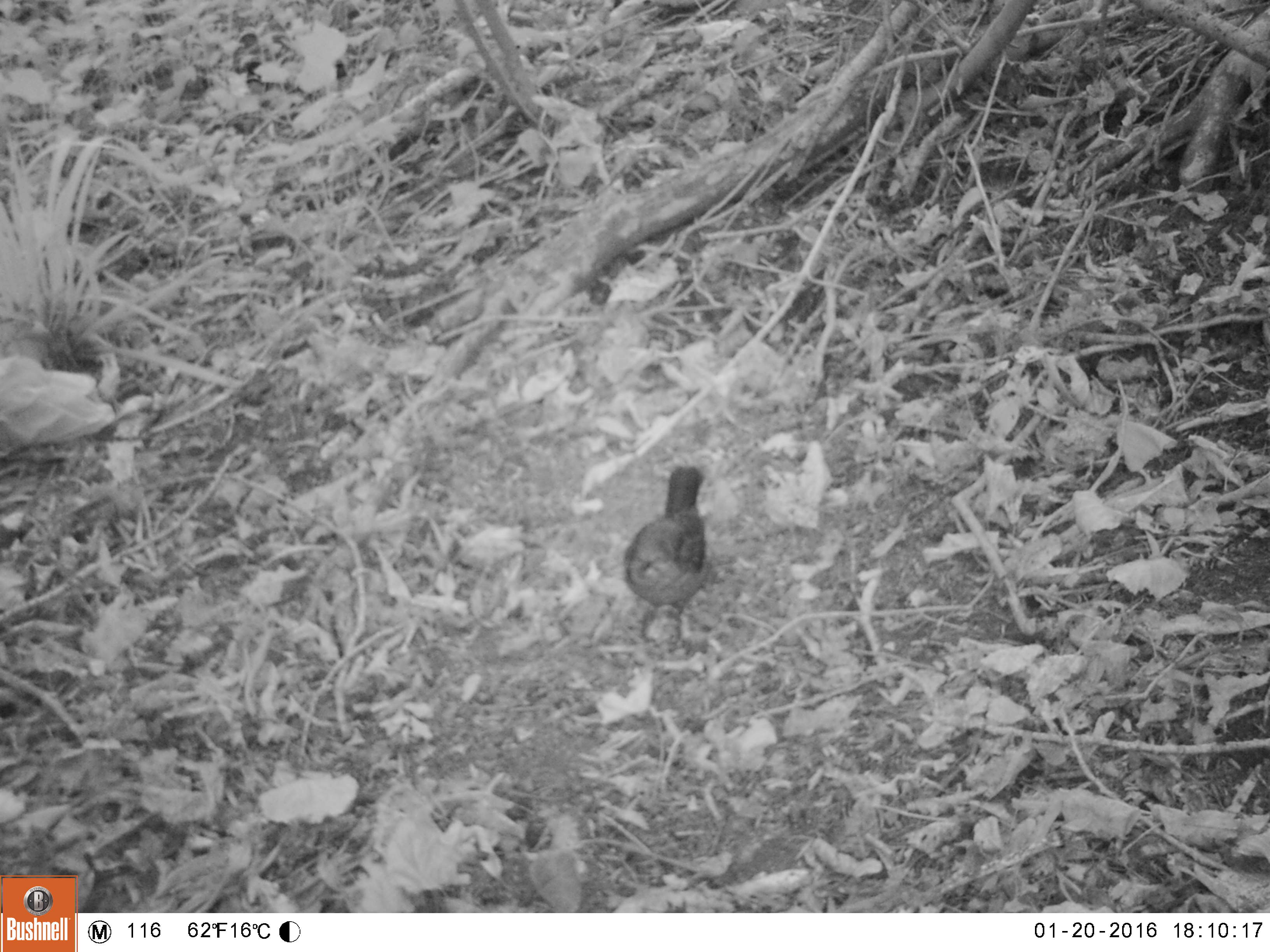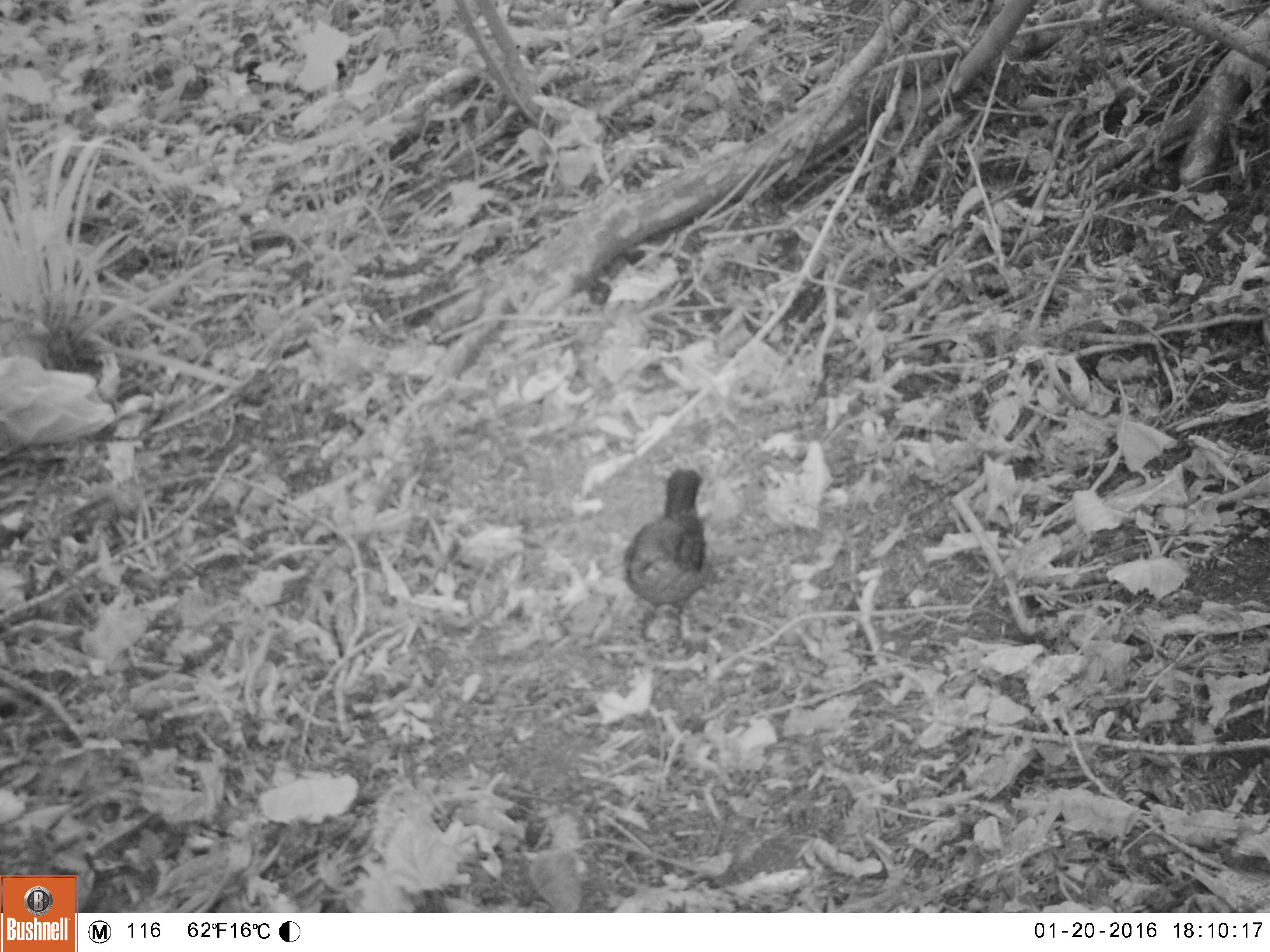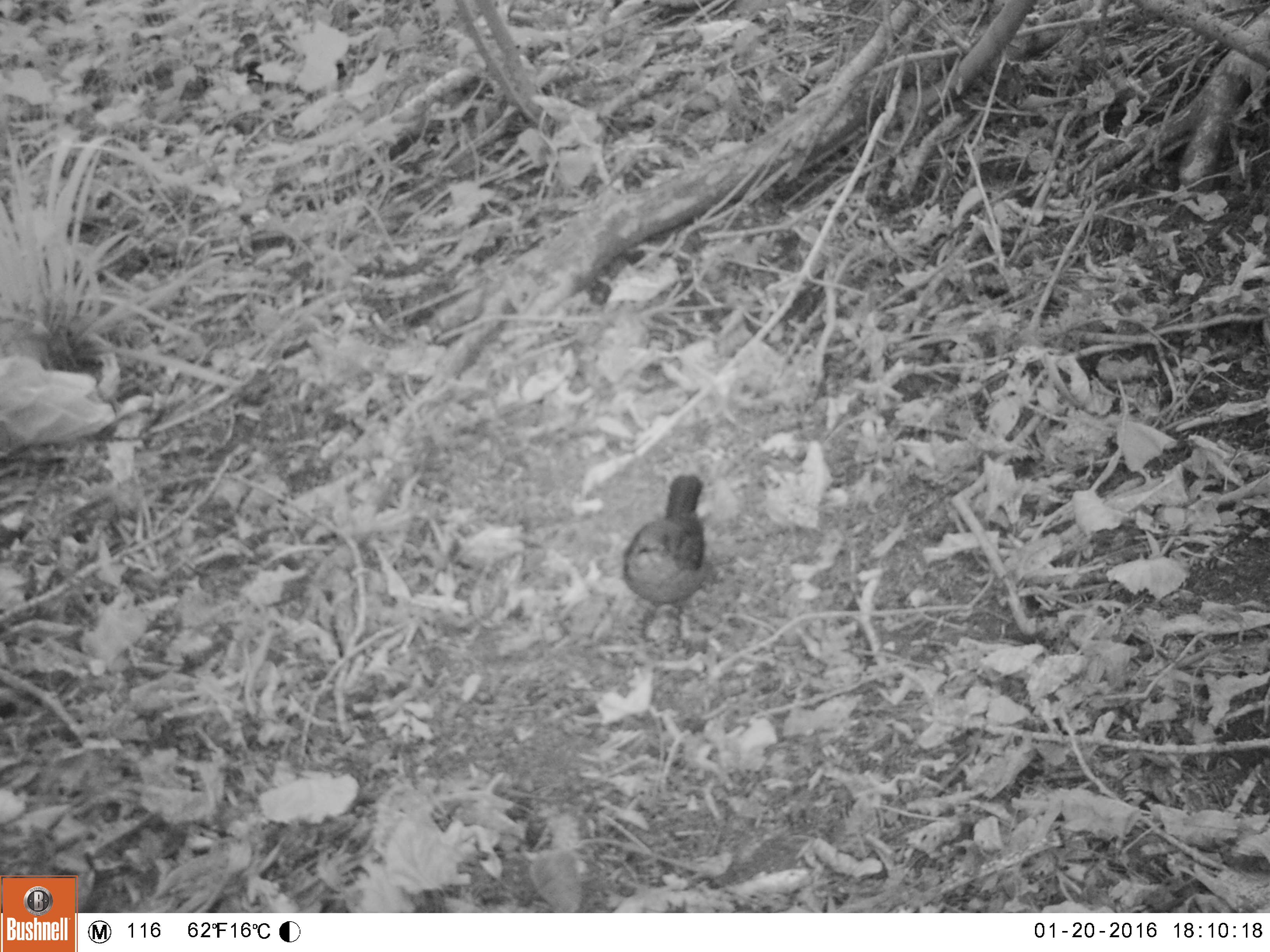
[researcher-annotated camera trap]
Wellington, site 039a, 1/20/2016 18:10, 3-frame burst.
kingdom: Animalia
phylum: Chordata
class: Aves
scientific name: Aves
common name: bird